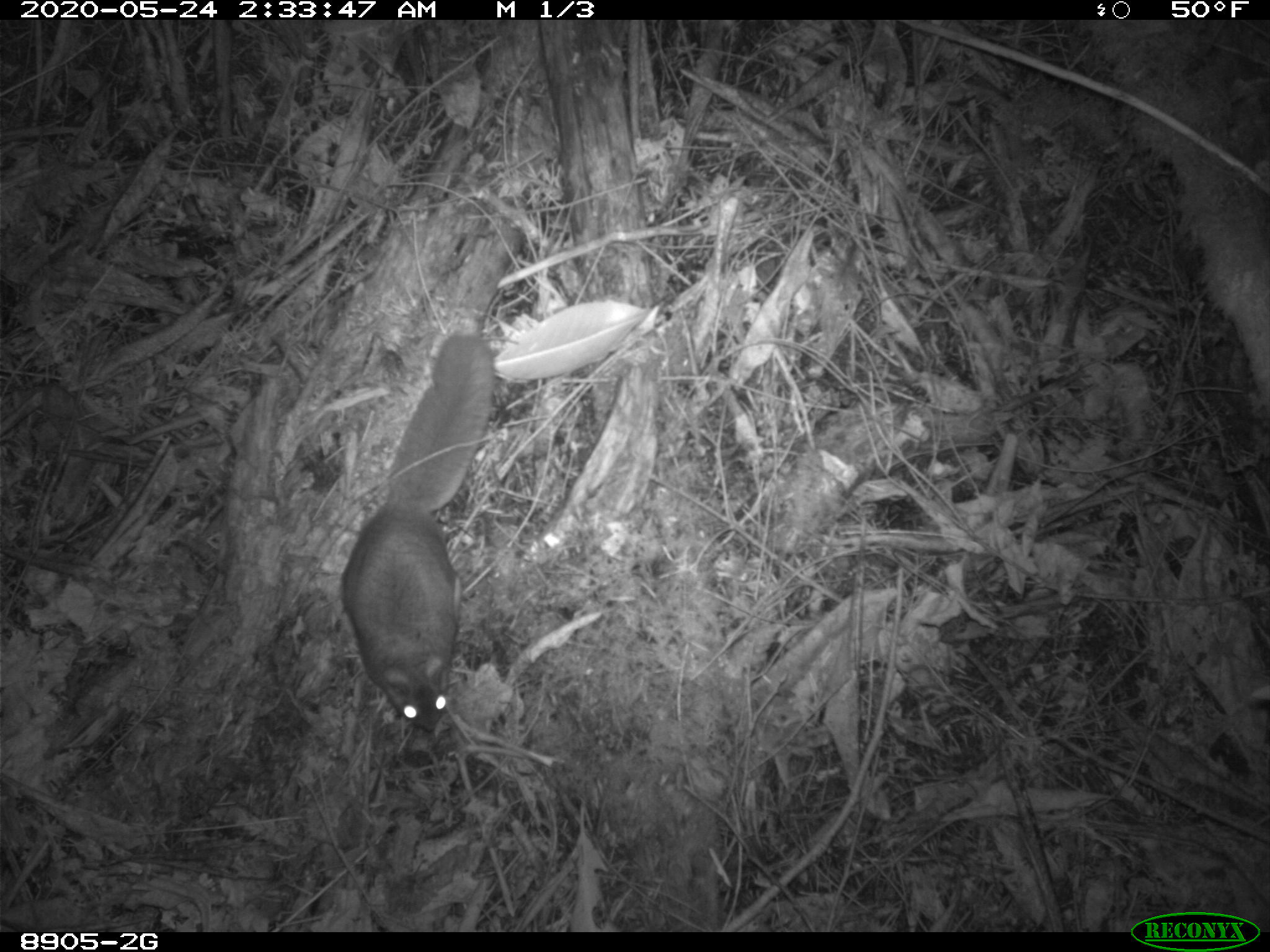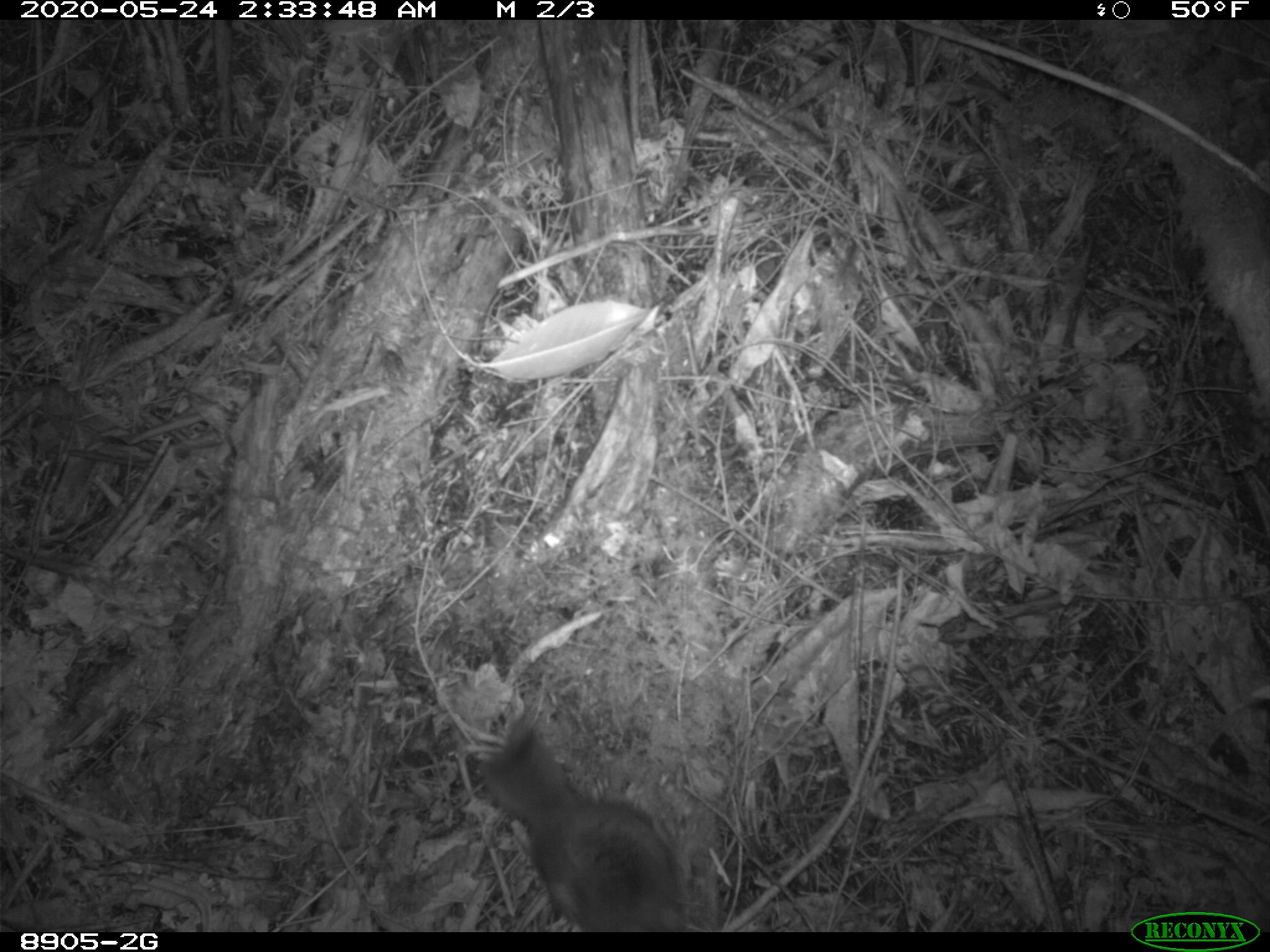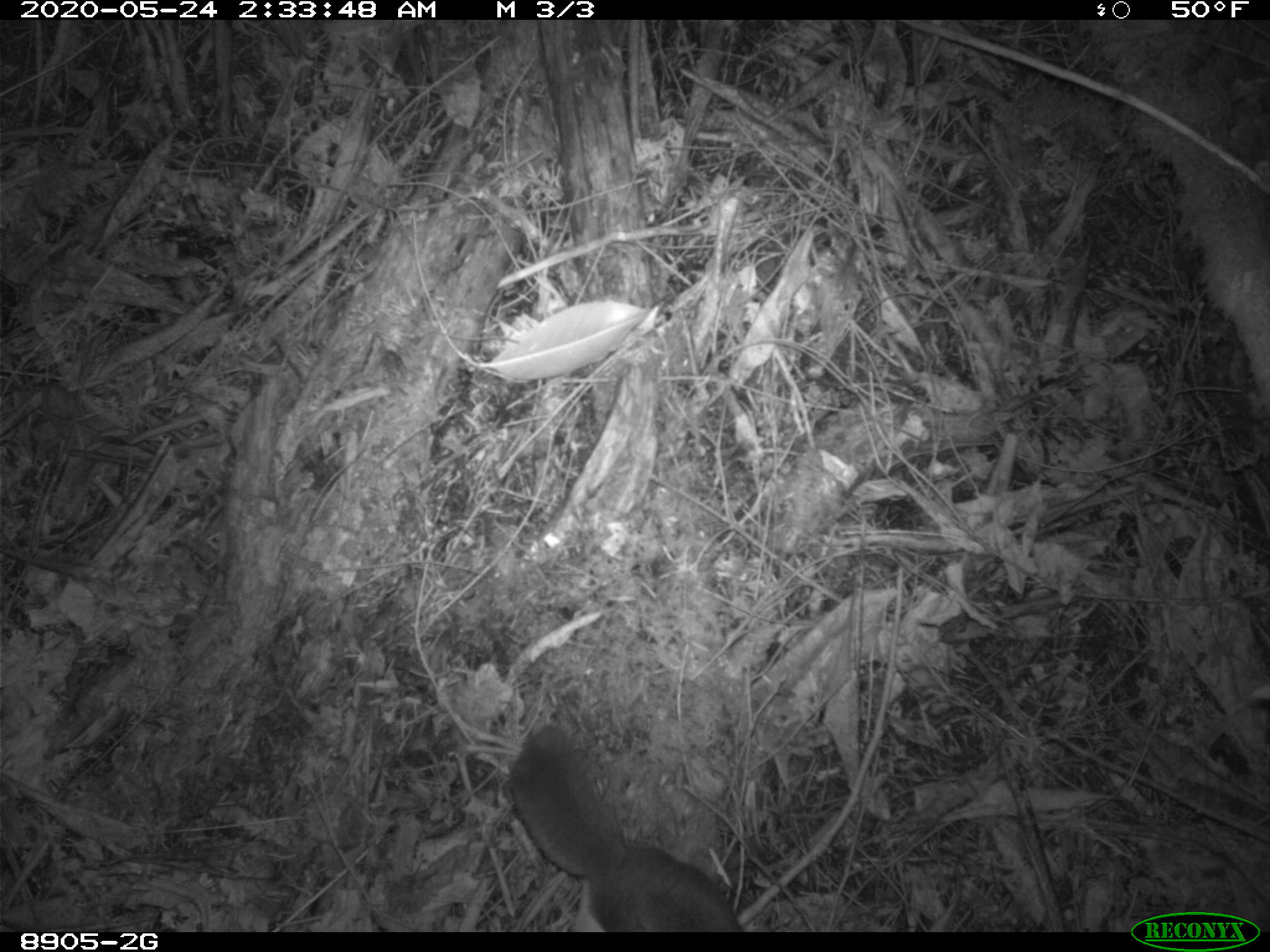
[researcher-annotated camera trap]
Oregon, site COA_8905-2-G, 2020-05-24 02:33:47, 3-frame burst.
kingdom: Animalia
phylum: Chordata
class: Mammalia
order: Rodentia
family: Sciuridae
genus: Glaucomys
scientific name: Glaucomys oregonensis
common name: humboldt's flying squirrel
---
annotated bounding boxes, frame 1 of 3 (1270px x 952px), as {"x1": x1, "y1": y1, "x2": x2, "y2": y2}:
humboldt's flying squirrel: {"x1": 330, "y1": 326, "x2": 511, "y2": 749}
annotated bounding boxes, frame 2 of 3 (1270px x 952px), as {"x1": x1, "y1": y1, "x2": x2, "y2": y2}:
humboldt's flying squirrel: {"x1": 463, "y1": 711, "x2": 695, "y2": 926}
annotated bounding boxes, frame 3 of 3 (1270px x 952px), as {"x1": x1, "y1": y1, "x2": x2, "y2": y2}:
humboldt's flying squirrel: {"x1": 492, "y1": 714, "x2": 756, "y2": 927}